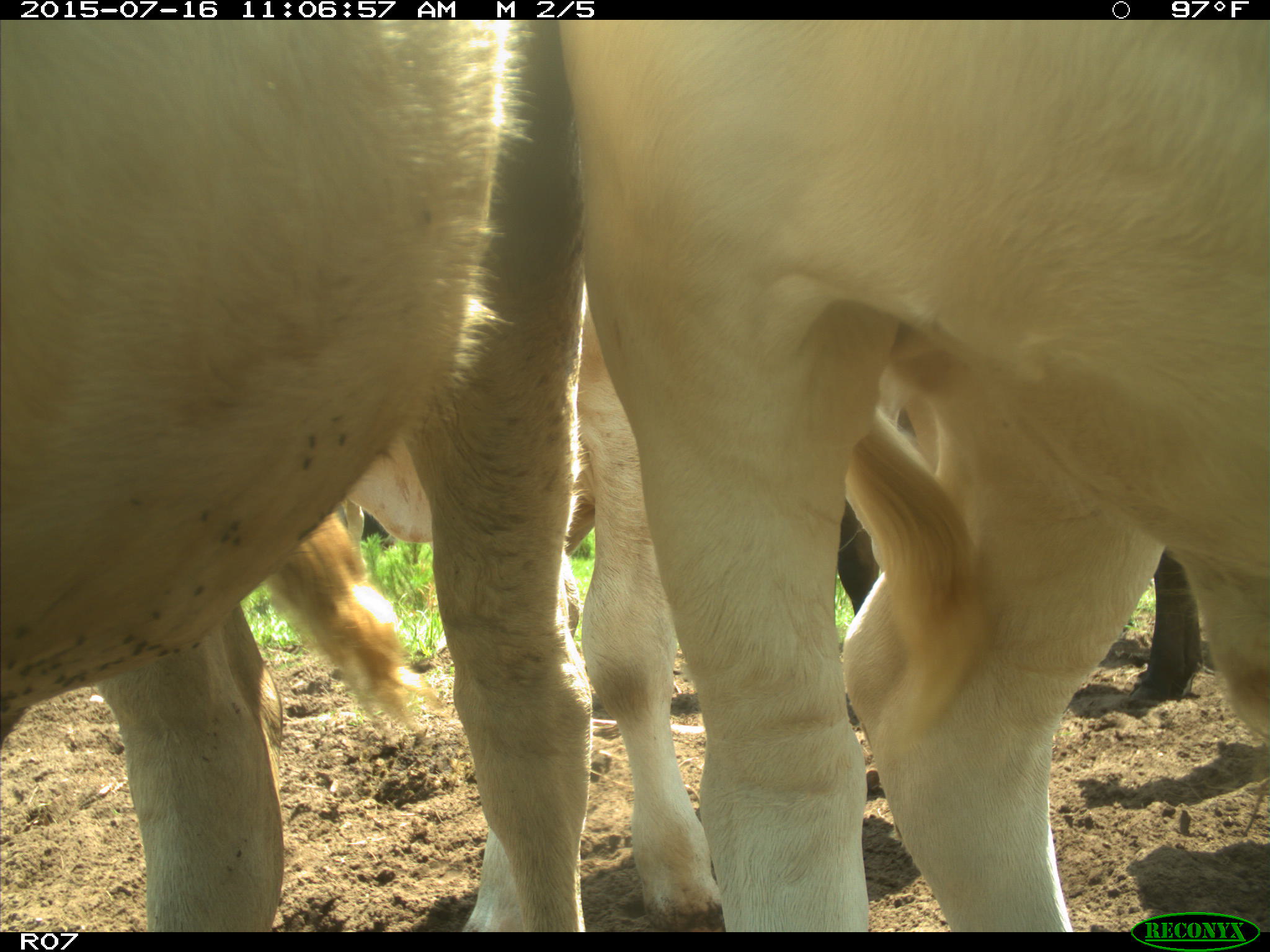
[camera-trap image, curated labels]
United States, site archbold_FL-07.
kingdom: Animalia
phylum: Chordata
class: Mammalia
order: Artiodactyla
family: Bovidae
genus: Bos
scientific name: Bos taurus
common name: domestic cow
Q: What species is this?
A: Bos taurus (domestic cow).